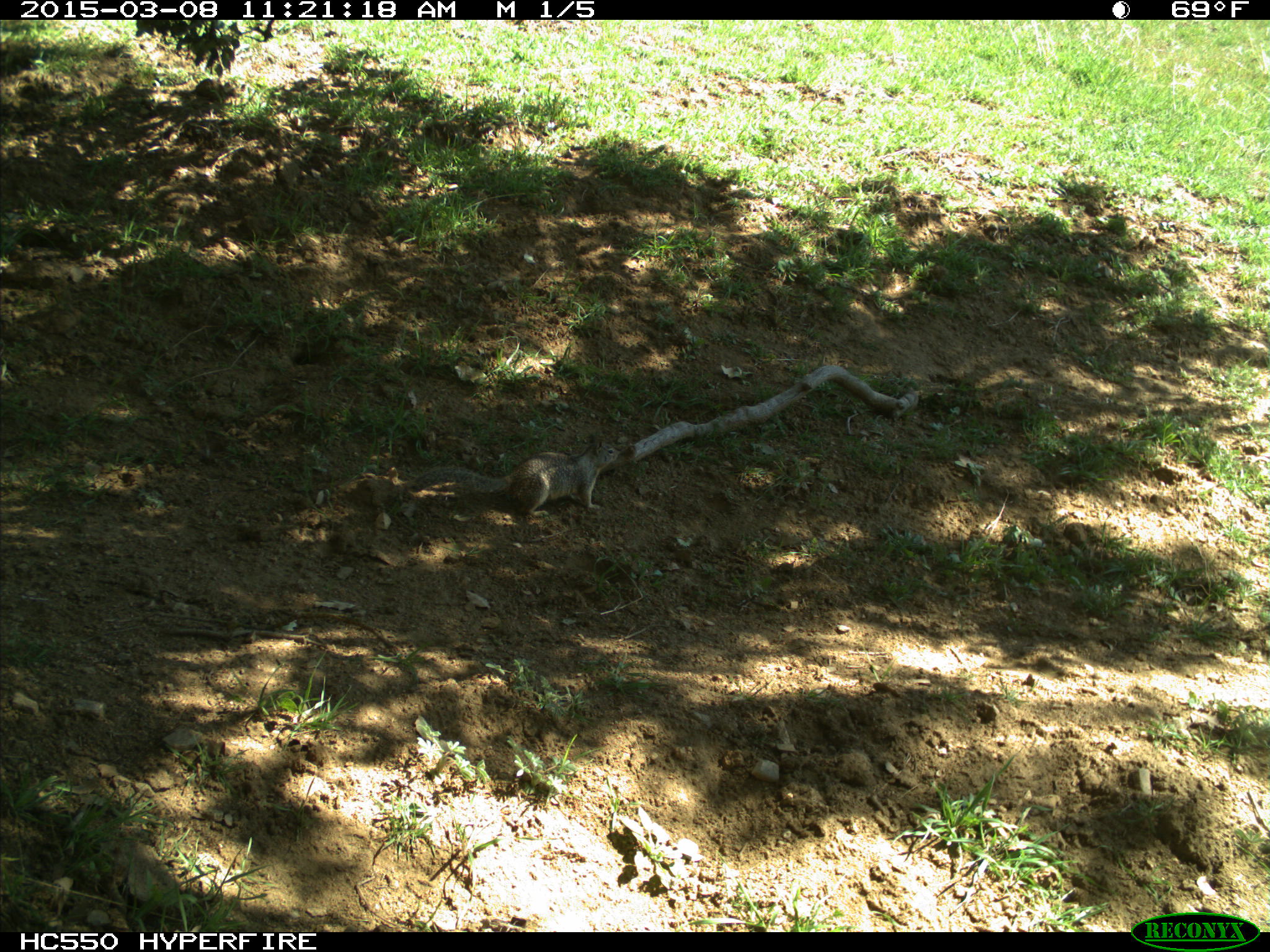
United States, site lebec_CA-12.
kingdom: Animalia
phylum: Chordata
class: Mammalia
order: Rodentia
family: Sciuridae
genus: Otospermophilus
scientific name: Otospermophilus beecheyi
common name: california ground squirrel